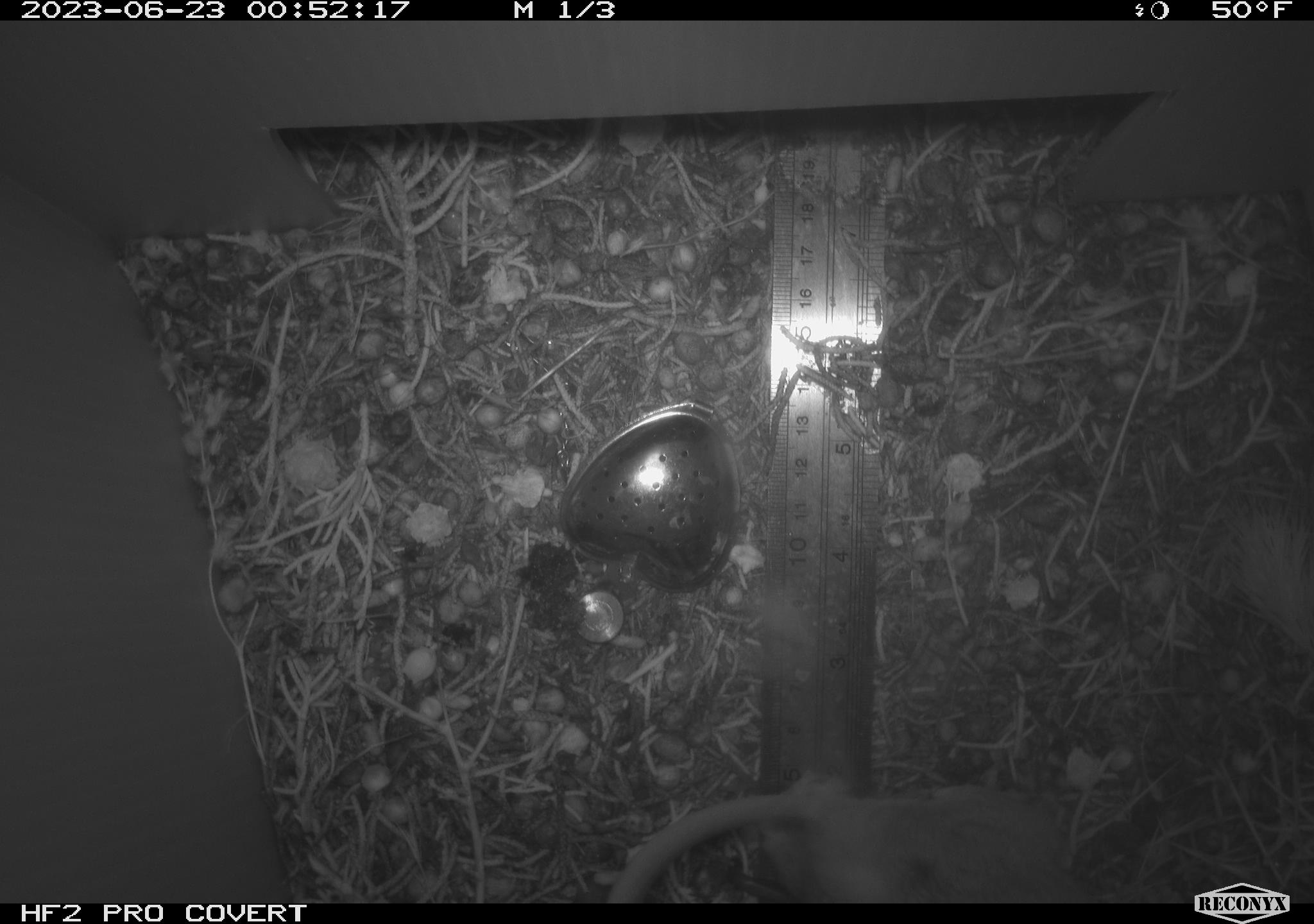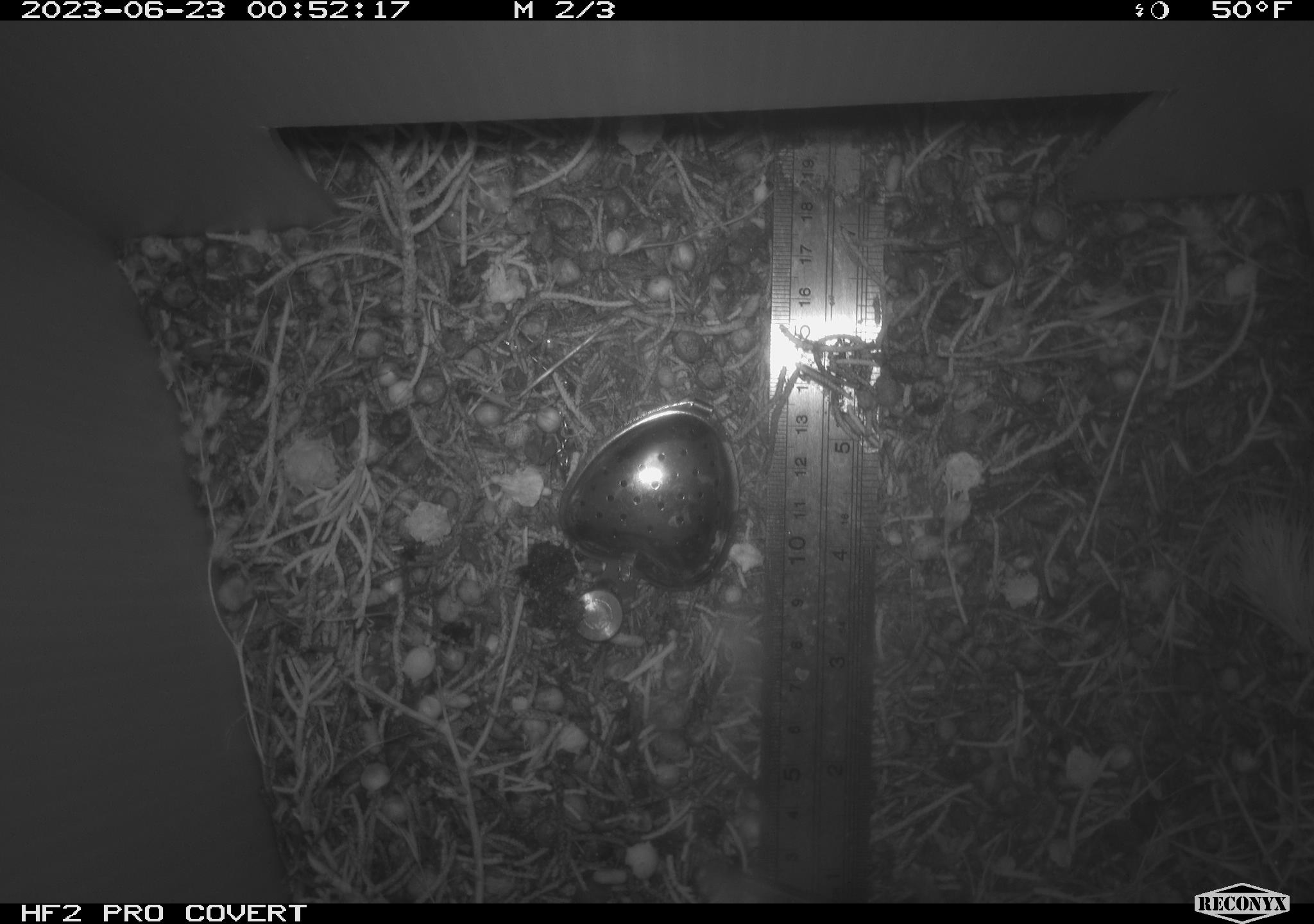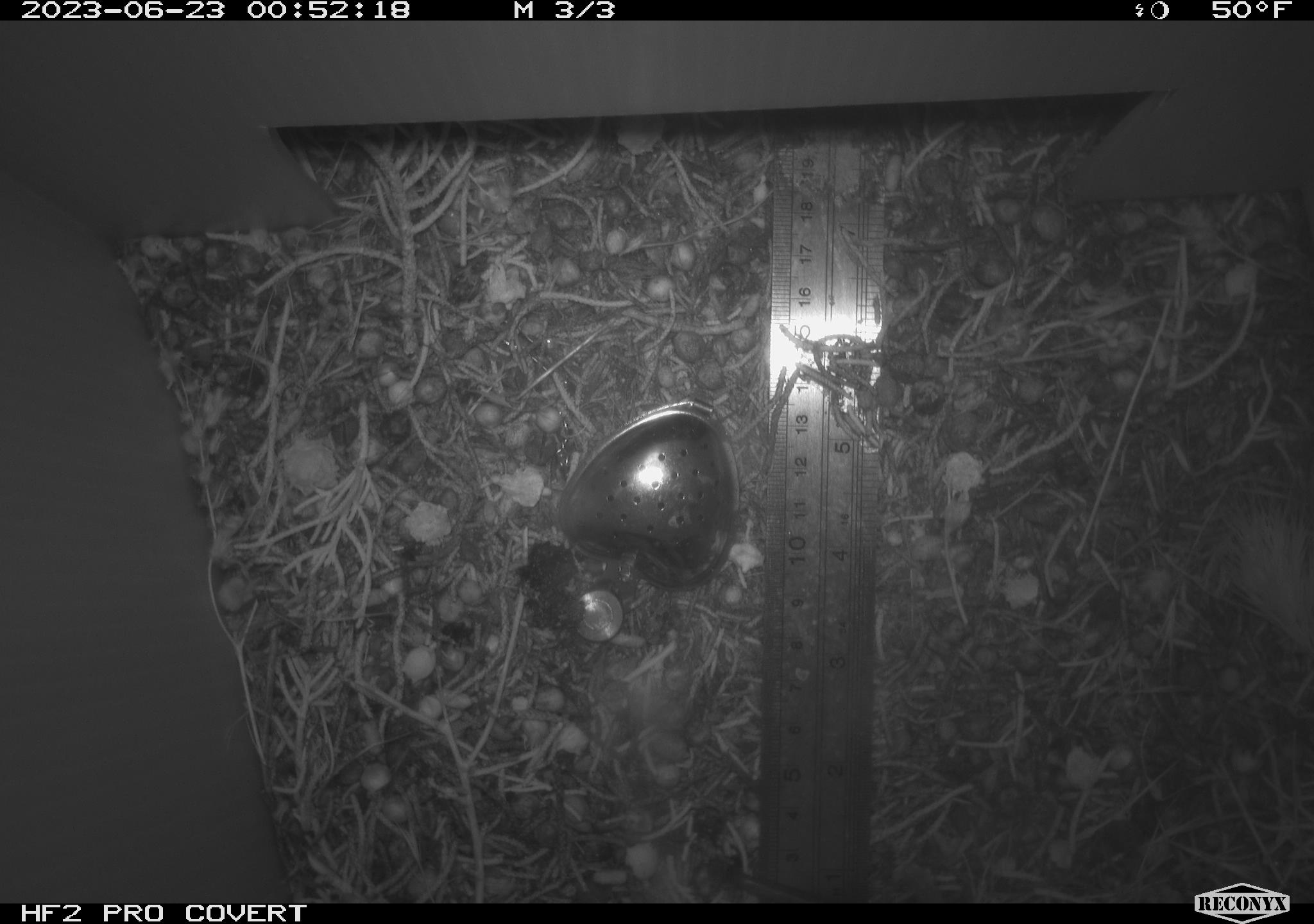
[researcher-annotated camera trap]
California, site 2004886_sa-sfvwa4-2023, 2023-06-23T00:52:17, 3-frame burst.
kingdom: Animalia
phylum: Chordata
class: Mammalia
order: Rodentia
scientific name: Rodentia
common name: mouse species